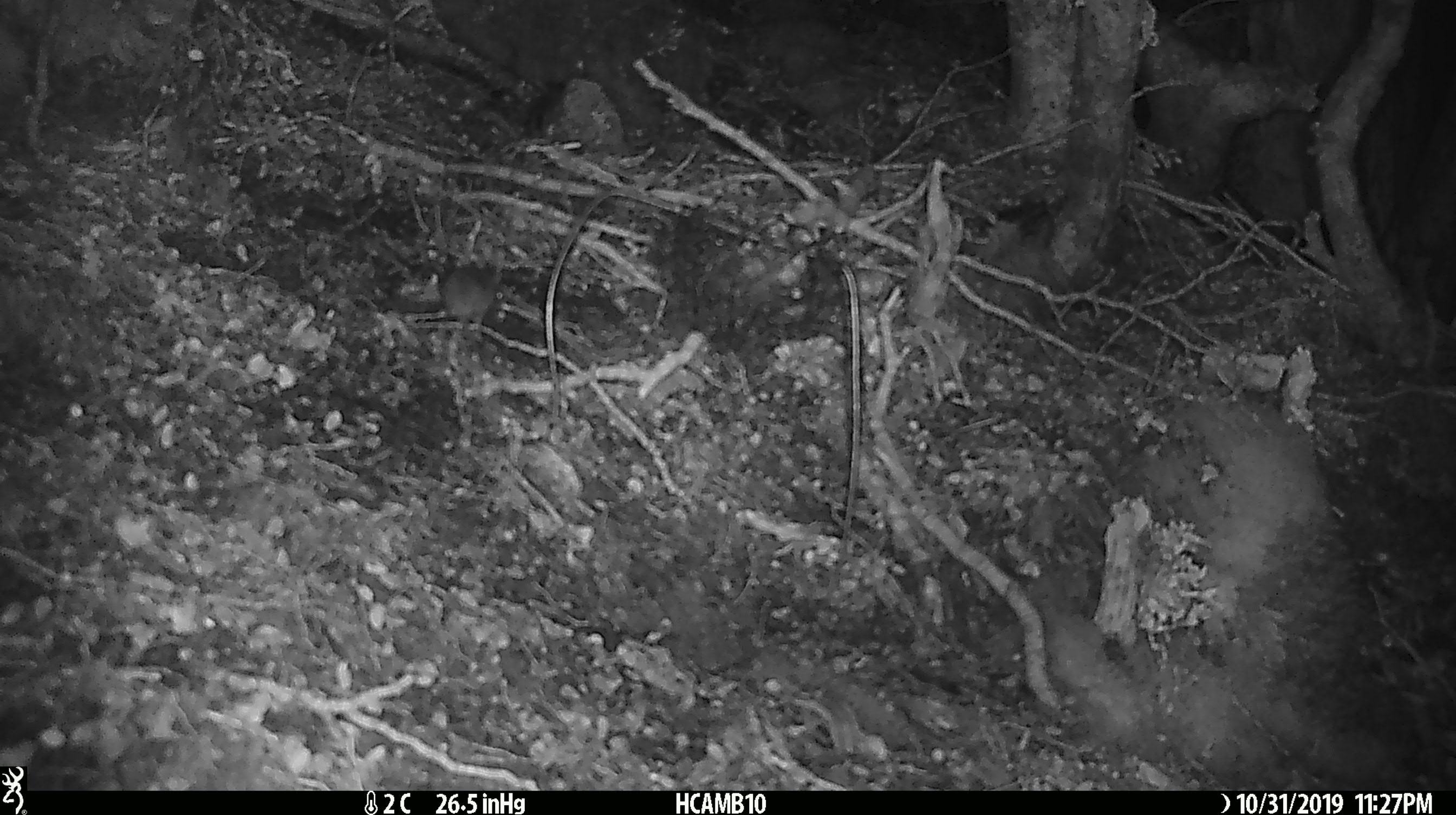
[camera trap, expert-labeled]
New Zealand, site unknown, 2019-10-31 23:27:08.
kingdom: Animalia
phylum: Chordata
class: Mammalia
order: Rodentia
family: Muridae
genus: Mus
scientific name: Mus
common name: mouse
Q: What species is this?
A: Mouse (Mus).